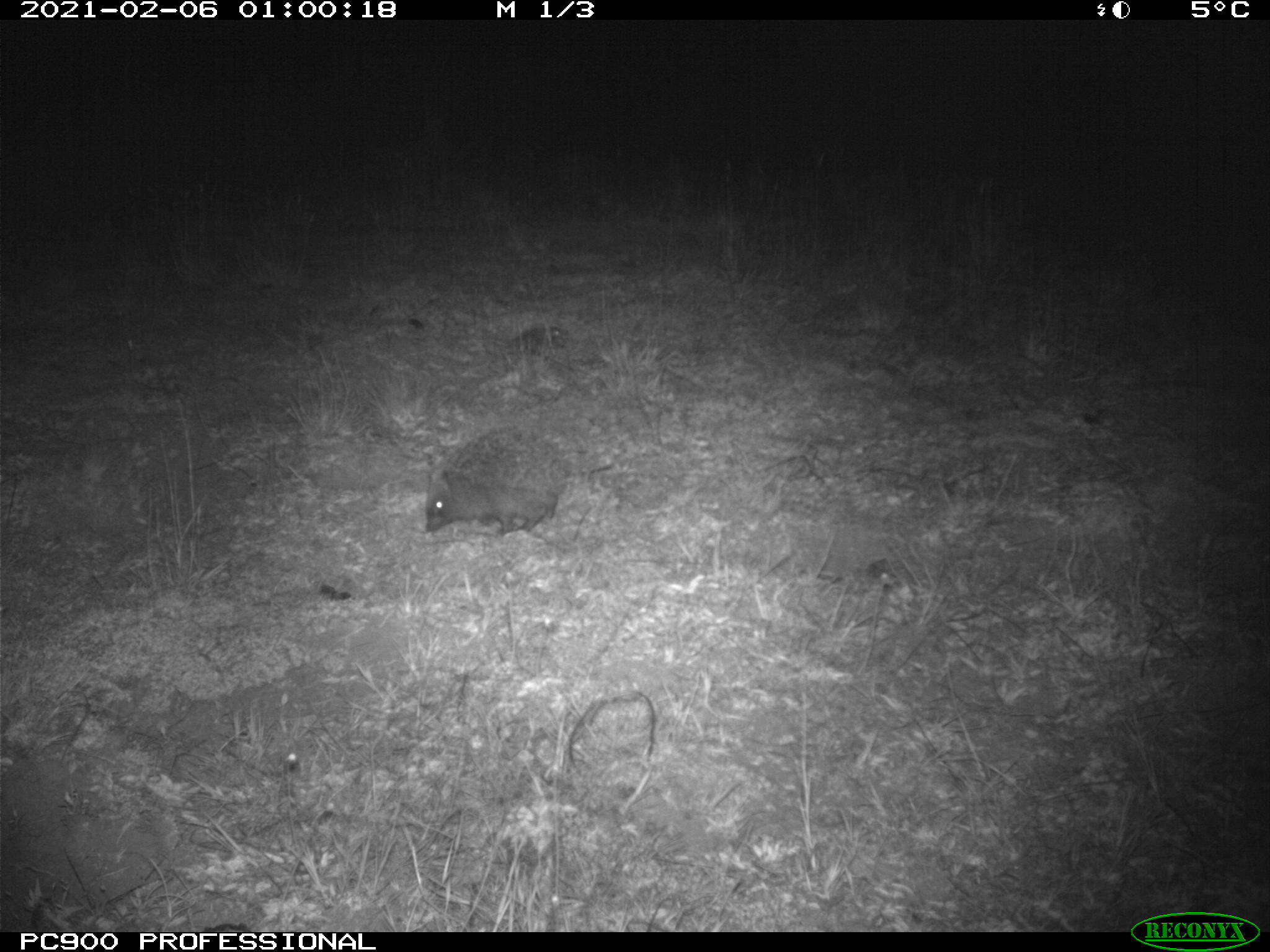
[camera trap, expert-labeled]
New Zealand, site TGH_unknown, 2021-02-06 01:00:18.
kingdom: Animalia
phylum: Chordata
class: Mammalia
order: Eulipotyphla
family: Erinaceidae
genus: Erinaceus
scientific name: Erinaceus europaeus europaeus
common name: european hedgehog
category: hedgehog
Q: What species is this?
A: Hedgehog (european hedgehog) (Erinaceus europaeus europaeus).